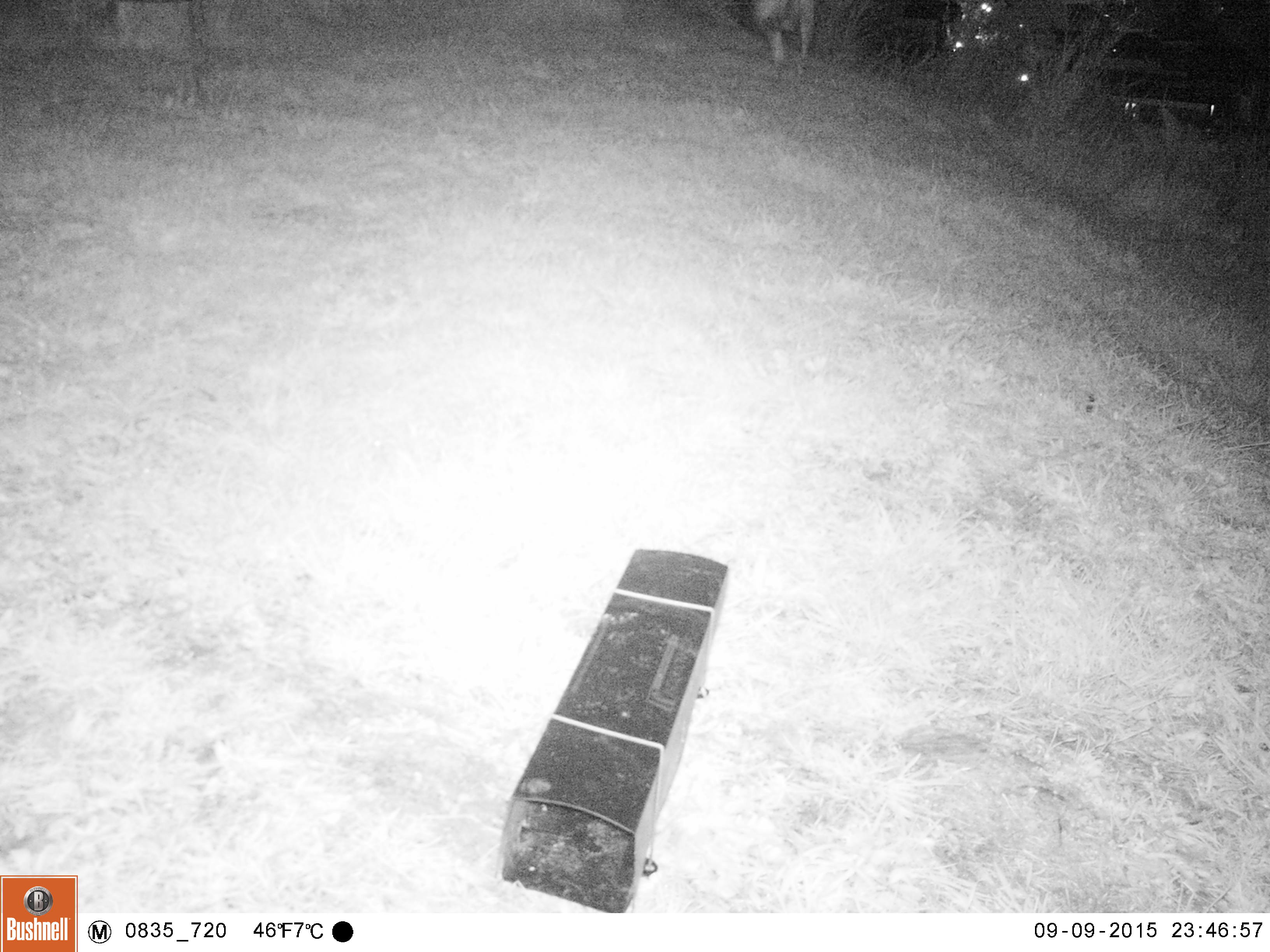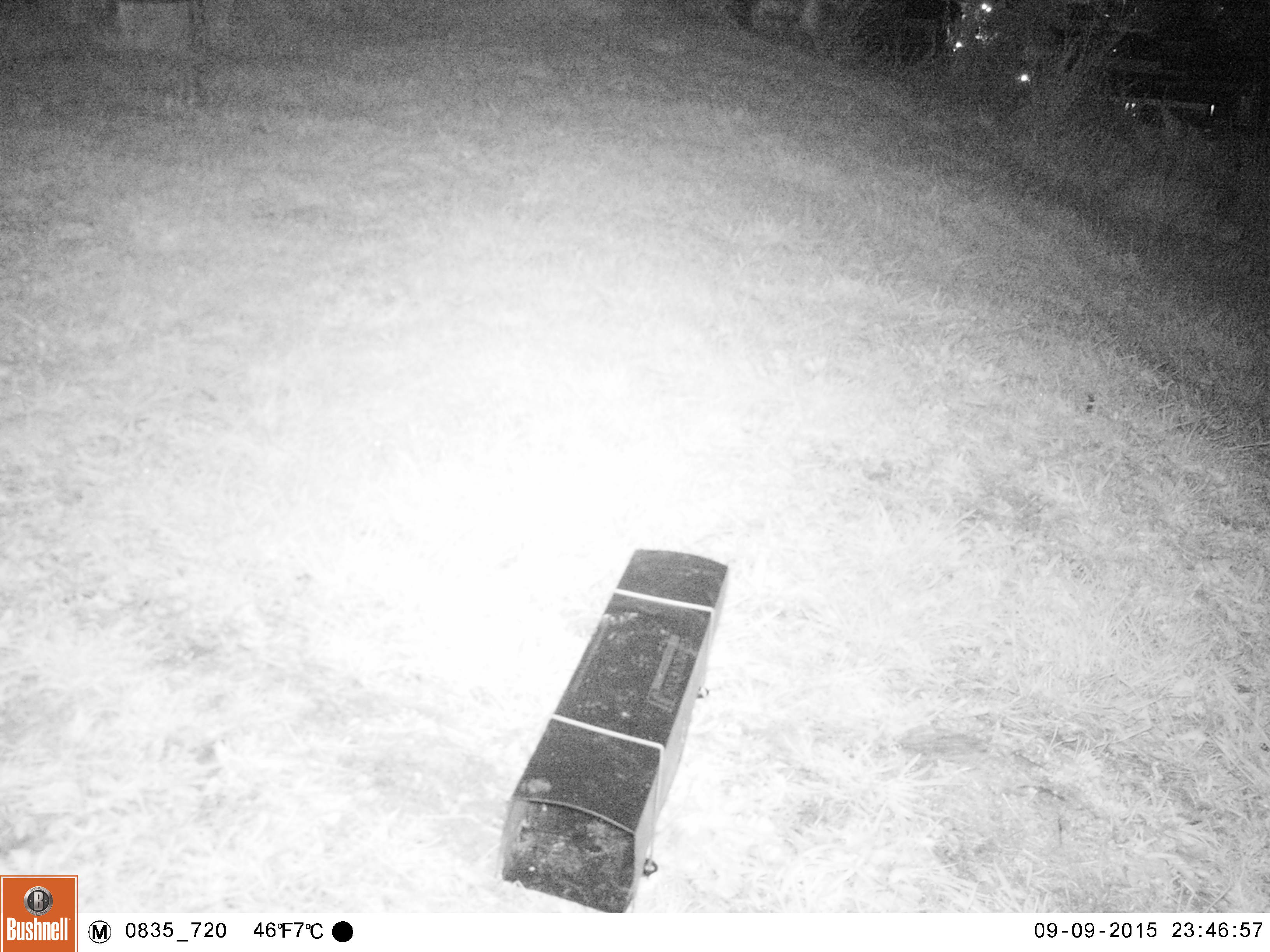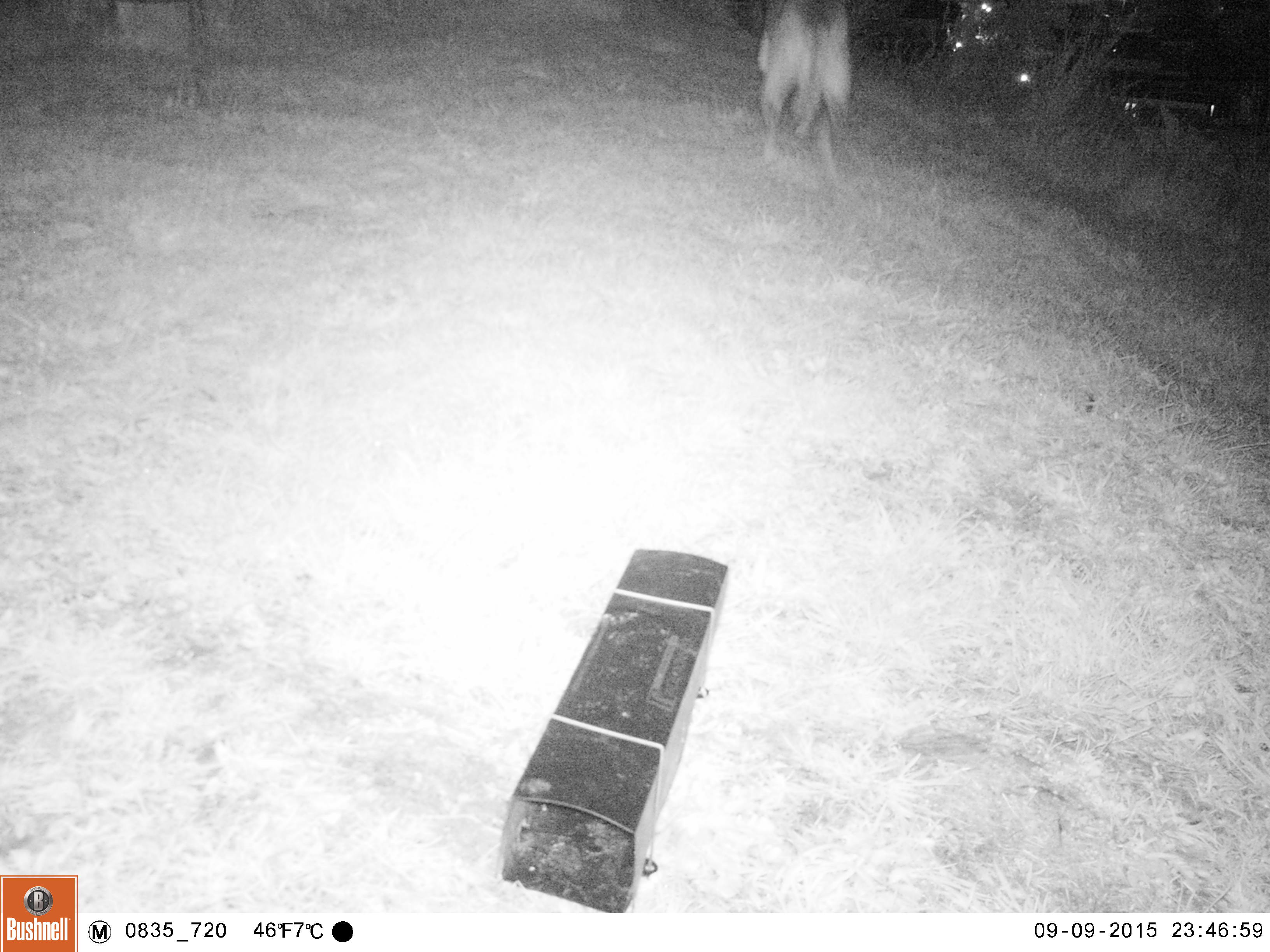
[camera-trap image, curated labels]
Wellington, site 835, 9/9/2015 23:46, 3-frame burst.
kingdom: Animalia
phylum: Chordata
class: Mammalia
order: Carnivora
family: Canidae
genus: Canis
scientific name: Canis familiaris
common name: dog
Dog (Canis familiaris).